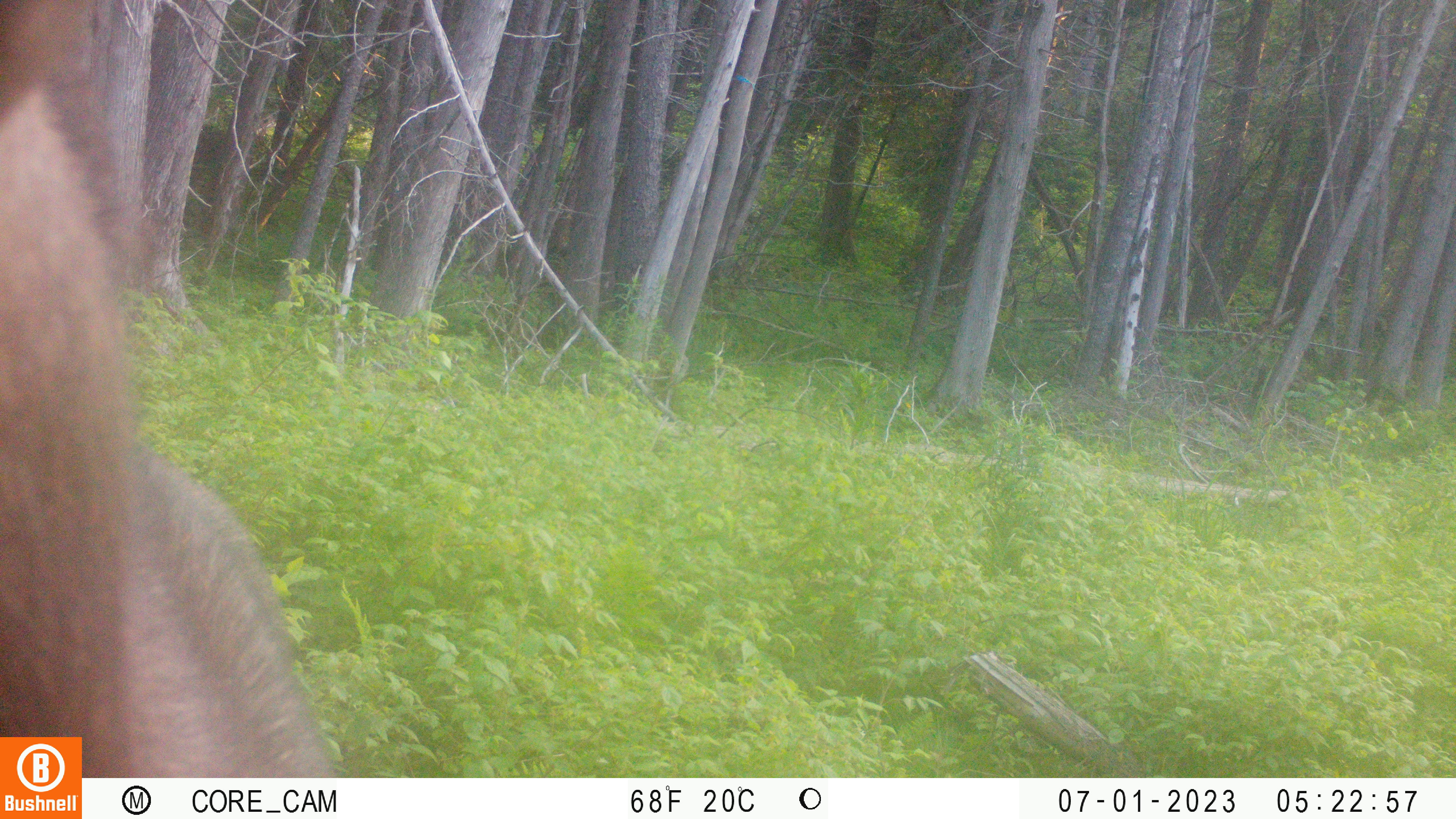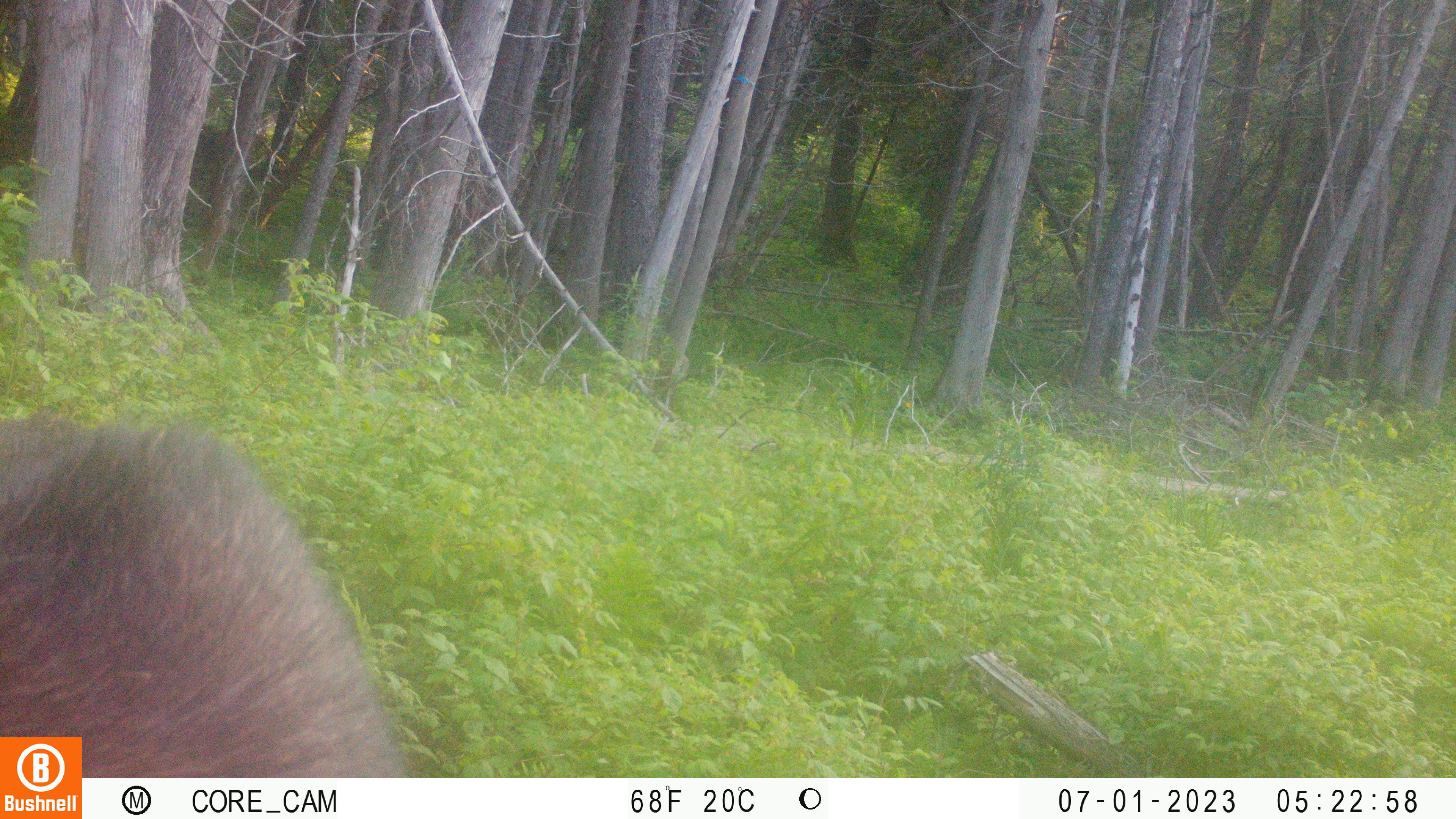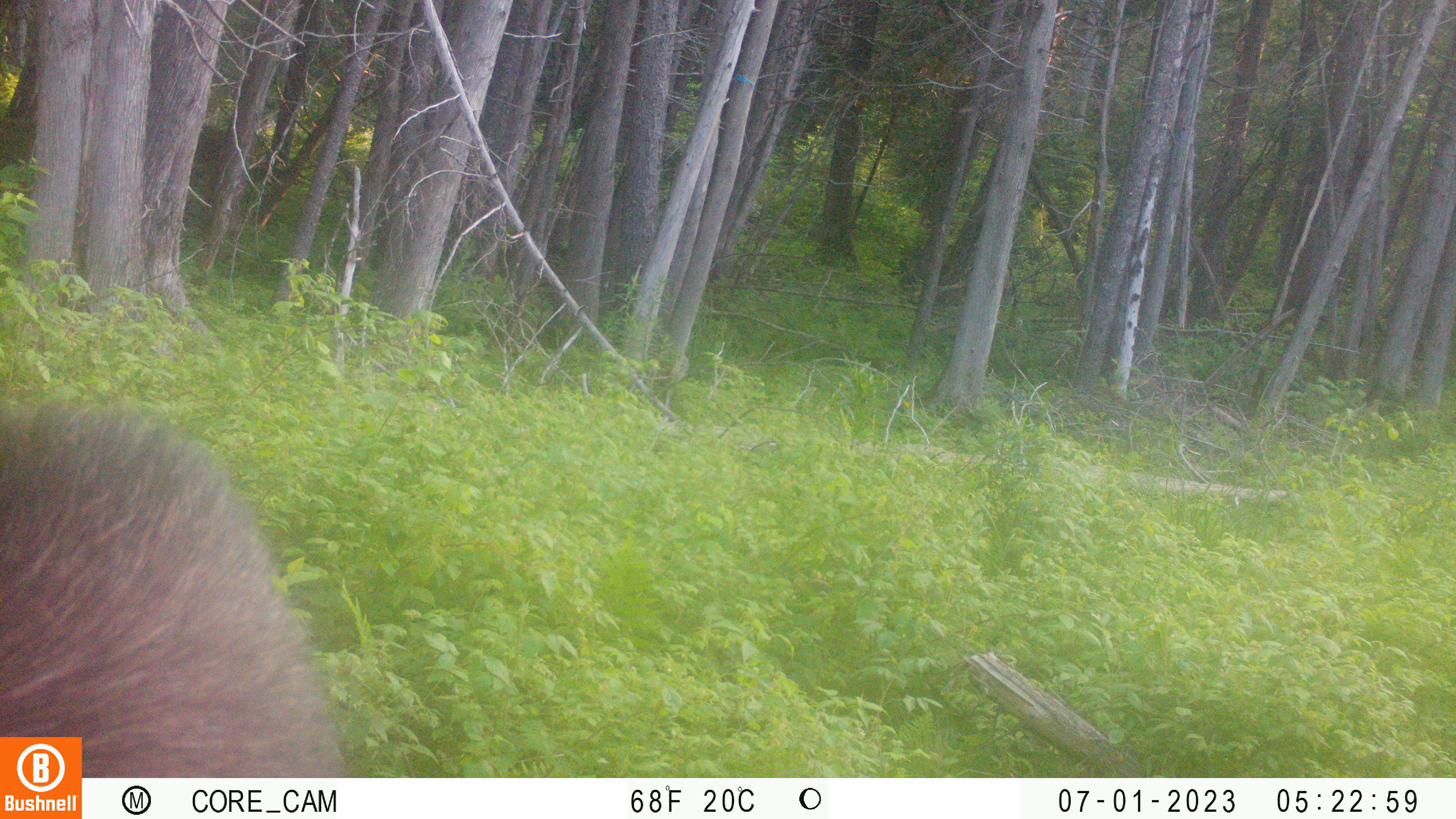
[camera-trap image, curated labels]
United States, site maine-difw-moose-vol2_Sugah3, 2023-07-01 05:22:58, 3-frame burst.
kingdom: Animalia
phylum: Chordata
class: Mammalia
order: Artiodactyla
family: Cervidae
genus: Alces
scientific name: Alces alces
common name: moose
Moose (Alces alces).